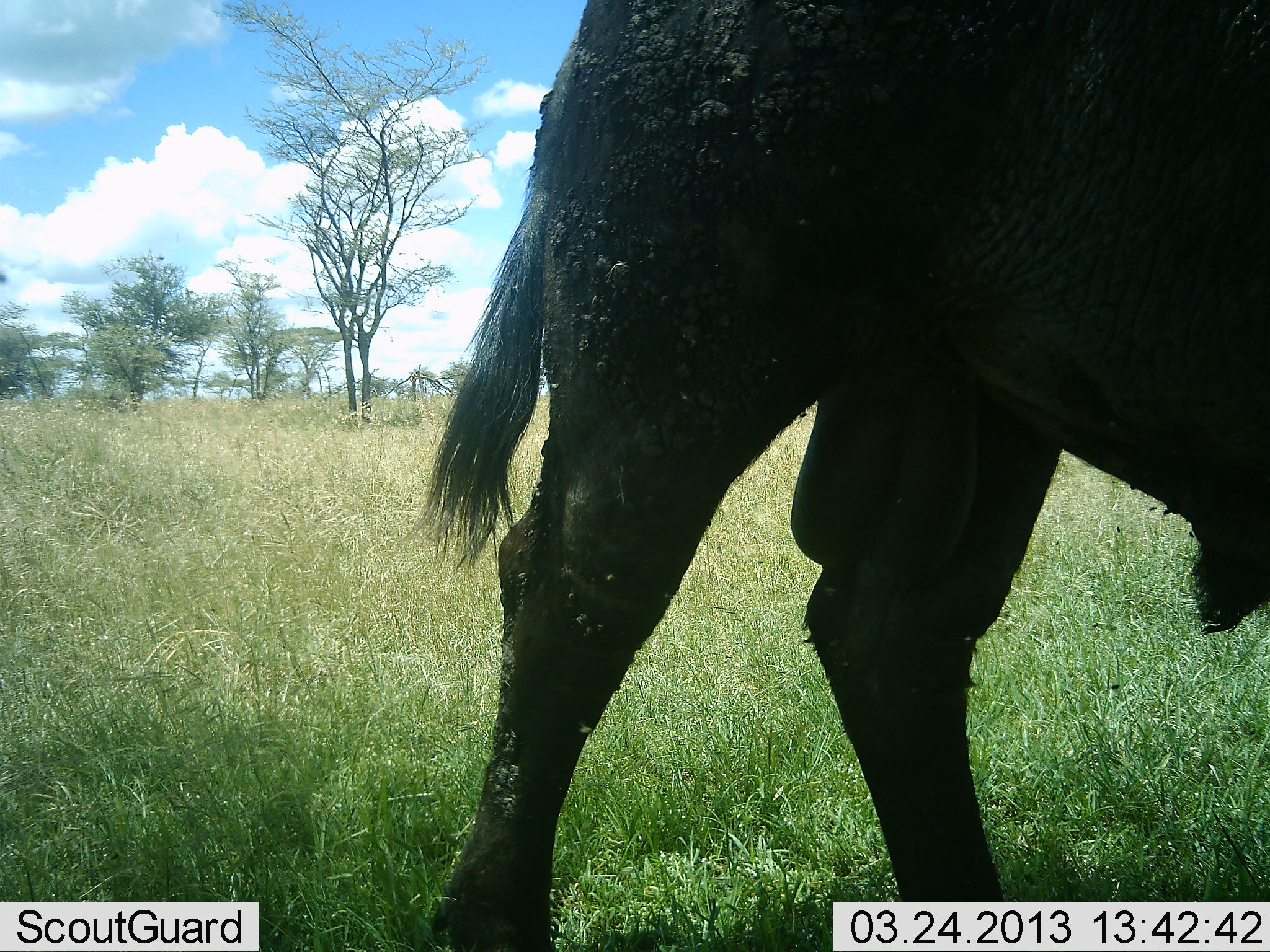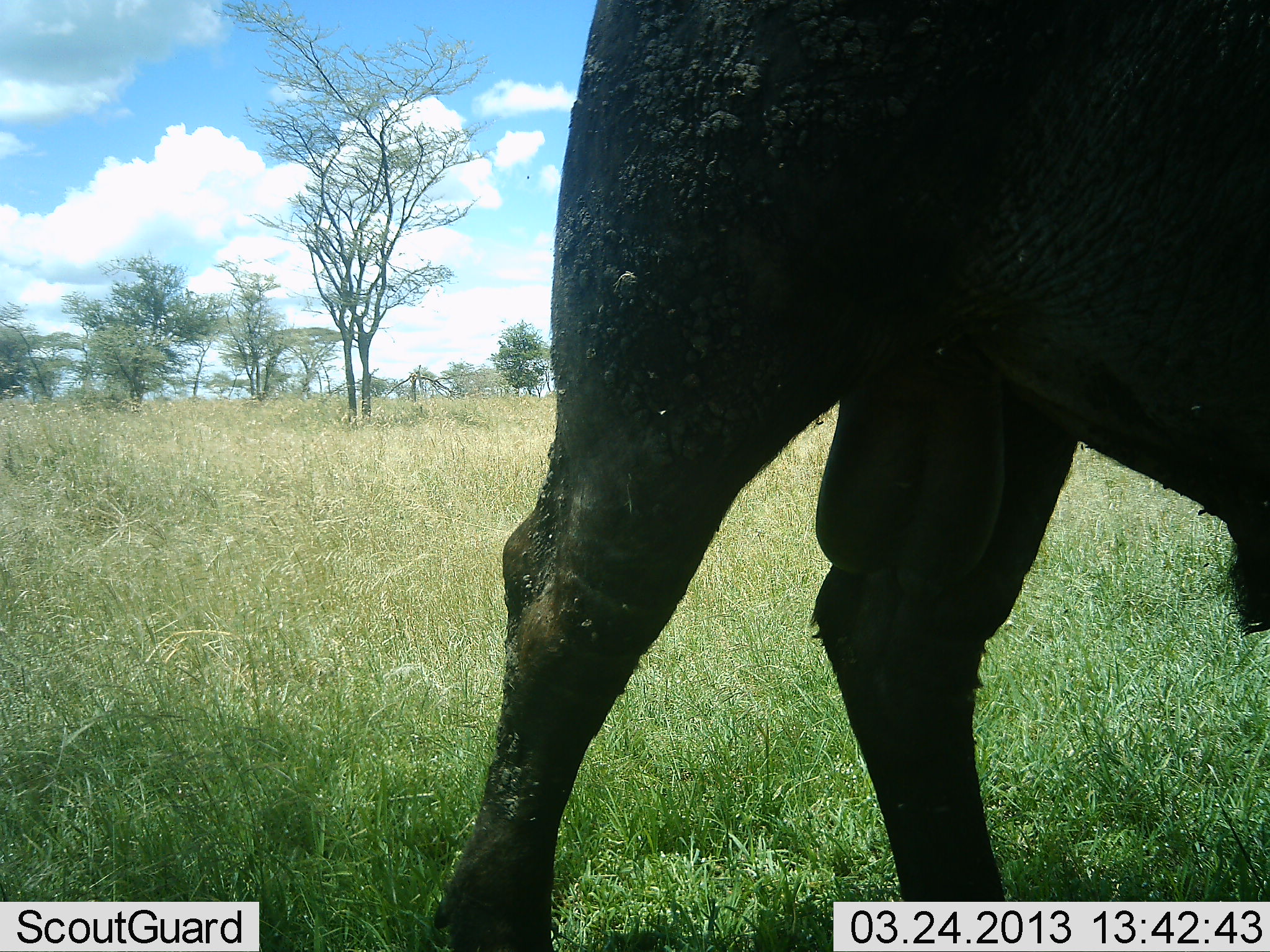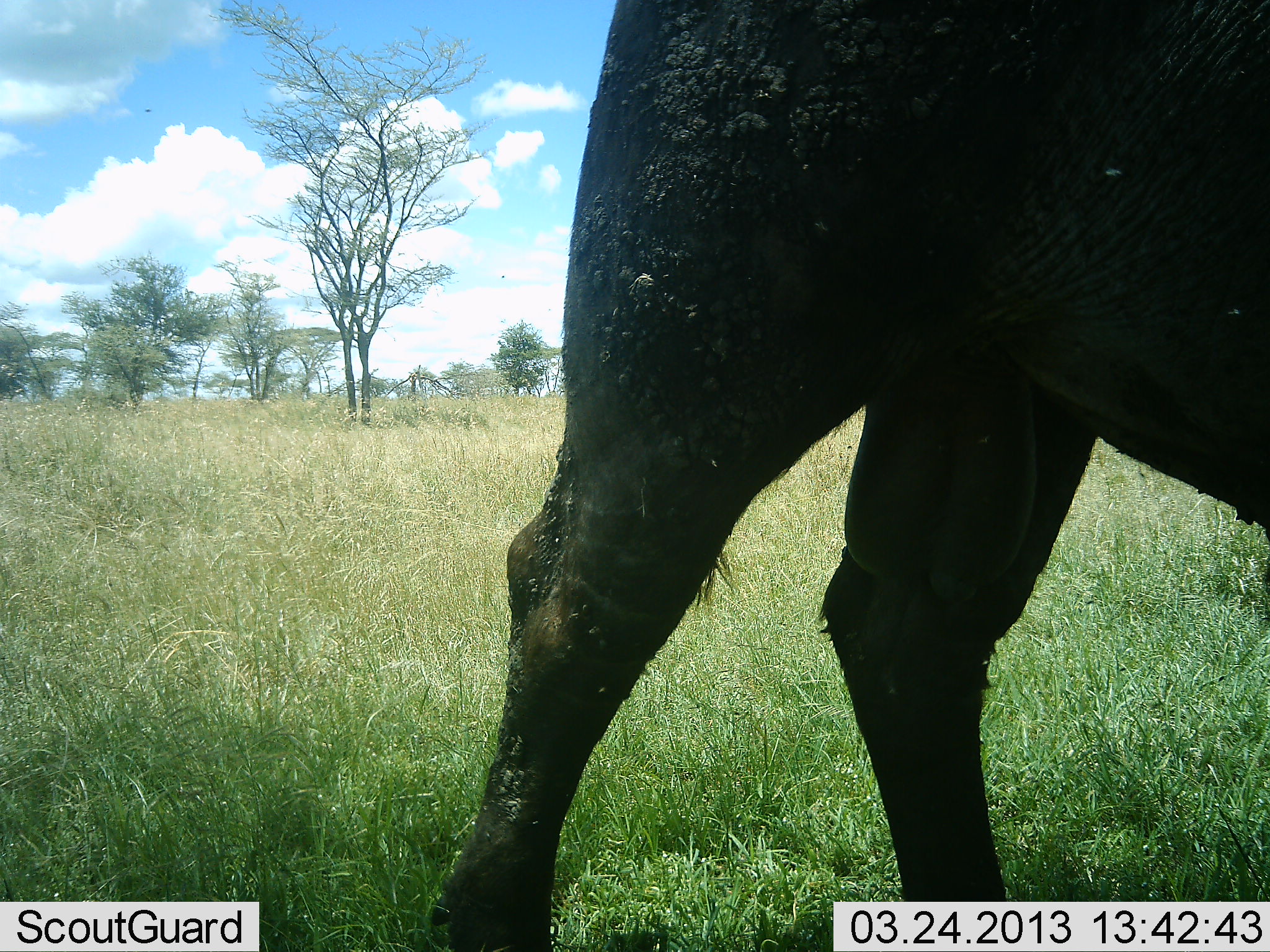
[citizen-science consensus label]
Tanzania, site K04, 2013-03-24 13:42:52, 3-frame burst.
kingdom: Animalia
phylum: Chordata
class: Mammalia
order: Artiodactyla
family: Bovidae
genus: Syncerus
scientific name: Syncerus caffer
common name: cape buffalo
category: buffalo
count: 1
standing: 74%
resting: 5%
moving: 16%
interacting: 0%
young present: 0%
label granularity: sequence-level